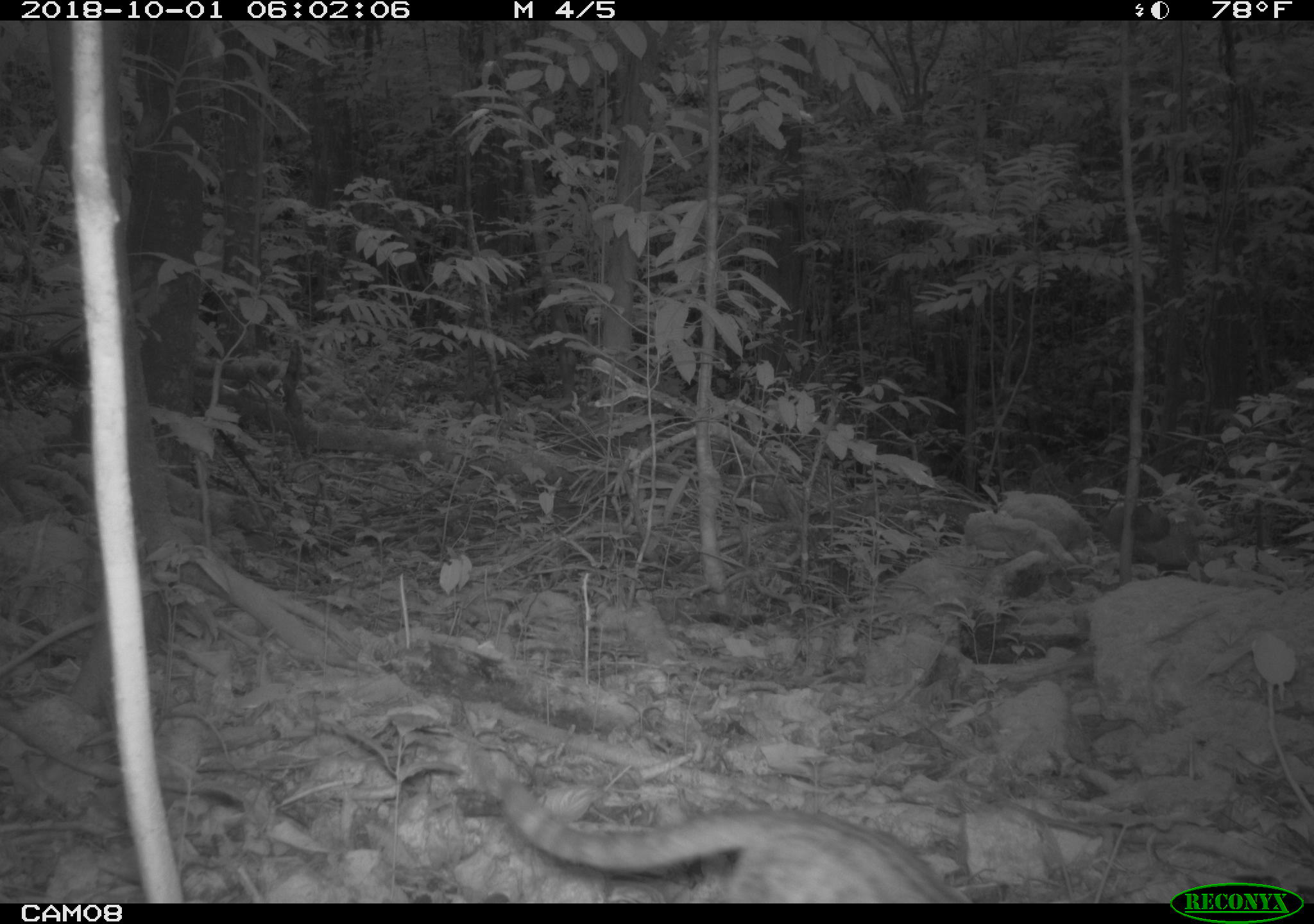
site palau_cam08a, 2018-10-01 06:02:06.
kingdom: Animalia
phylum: Chordata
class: Mammalia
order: Carnivora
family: Felidae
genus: Felis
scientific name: Felis catus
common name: cat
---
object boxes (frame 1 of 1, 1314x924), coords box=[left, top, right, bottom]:
cat: box=[475, 762, 999, 903]